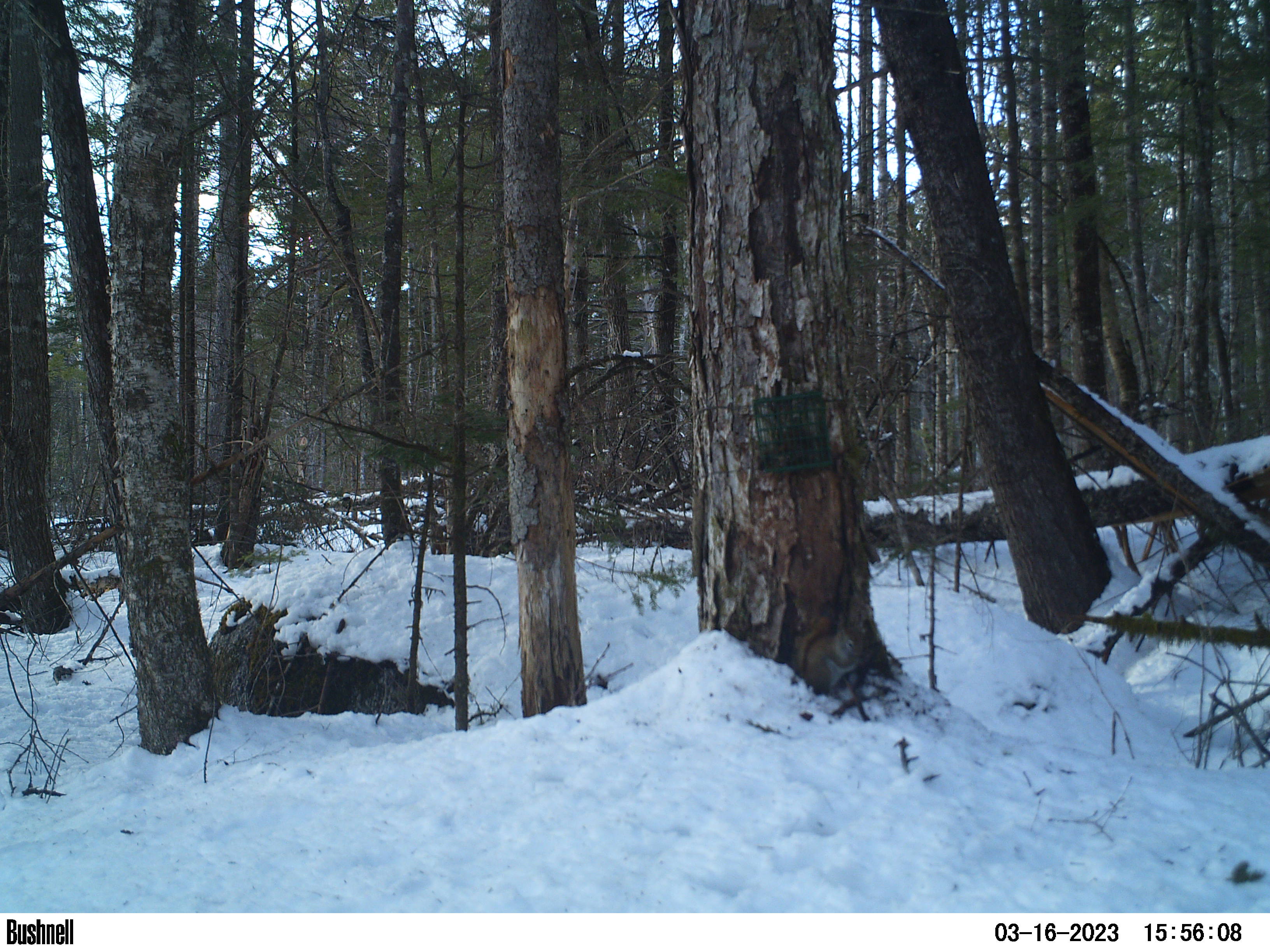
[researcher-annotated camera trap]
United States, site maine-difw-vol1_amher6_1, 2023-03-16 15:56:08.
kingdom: Animalia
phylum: Chordata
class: Mammalia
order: Rodentia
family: Sciuridae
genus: Tamiasciurus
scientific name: Tamiasciurus hudsonicus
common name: red squirrel